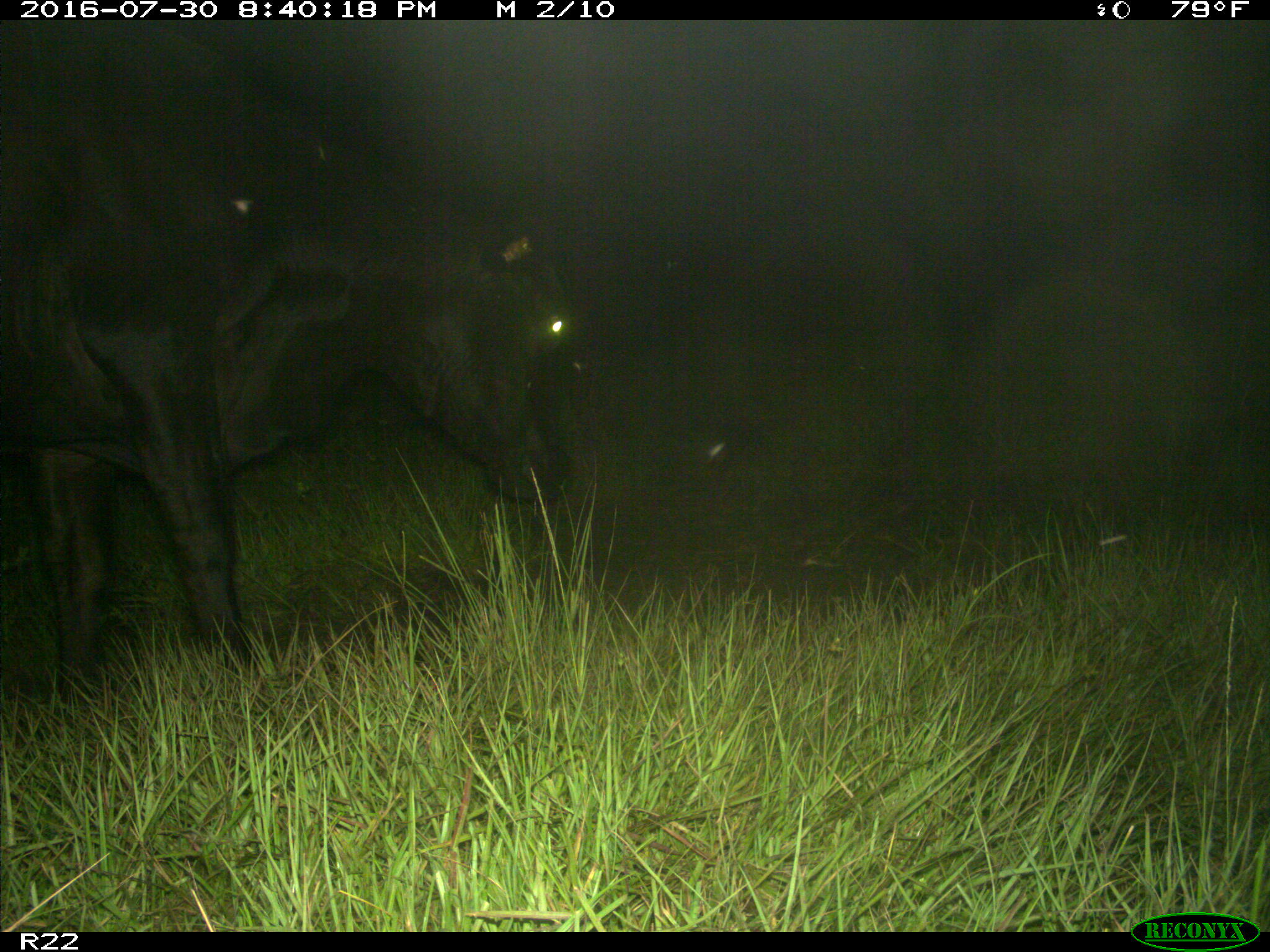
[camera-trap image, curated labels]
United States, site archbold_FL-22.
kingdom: Animalia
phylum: Chordata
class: Mammalia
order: Artiodactyla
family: Bovidae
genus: Bos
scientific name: Bos taurus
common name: domestic cow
Bos taurus (domestic cow).